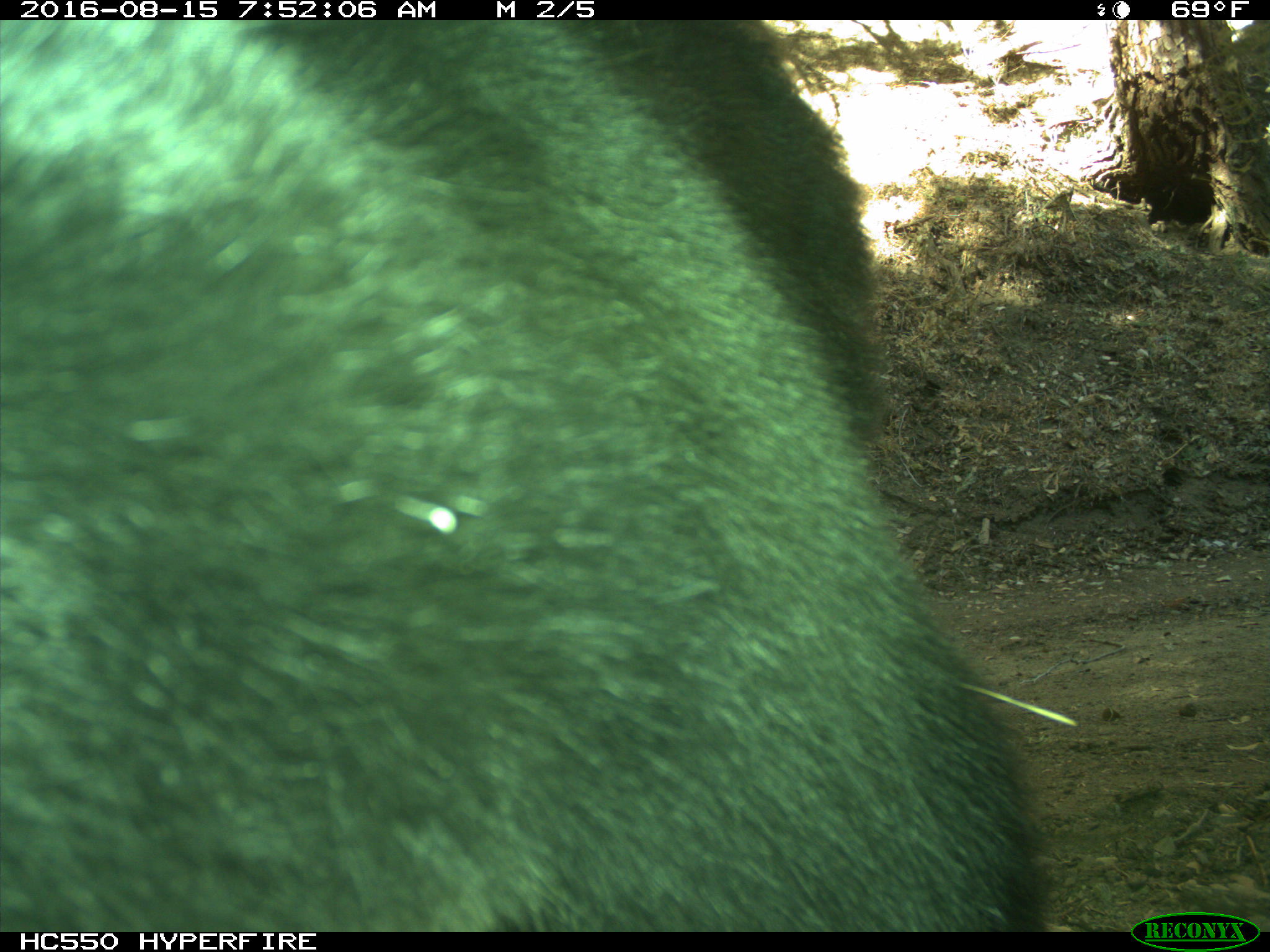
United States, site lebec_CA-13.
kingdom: Animalia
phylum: Chordata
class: Mammalia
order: Carnivora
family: Ursidae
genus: Ursus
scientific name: Ursus americanus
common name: american black bear